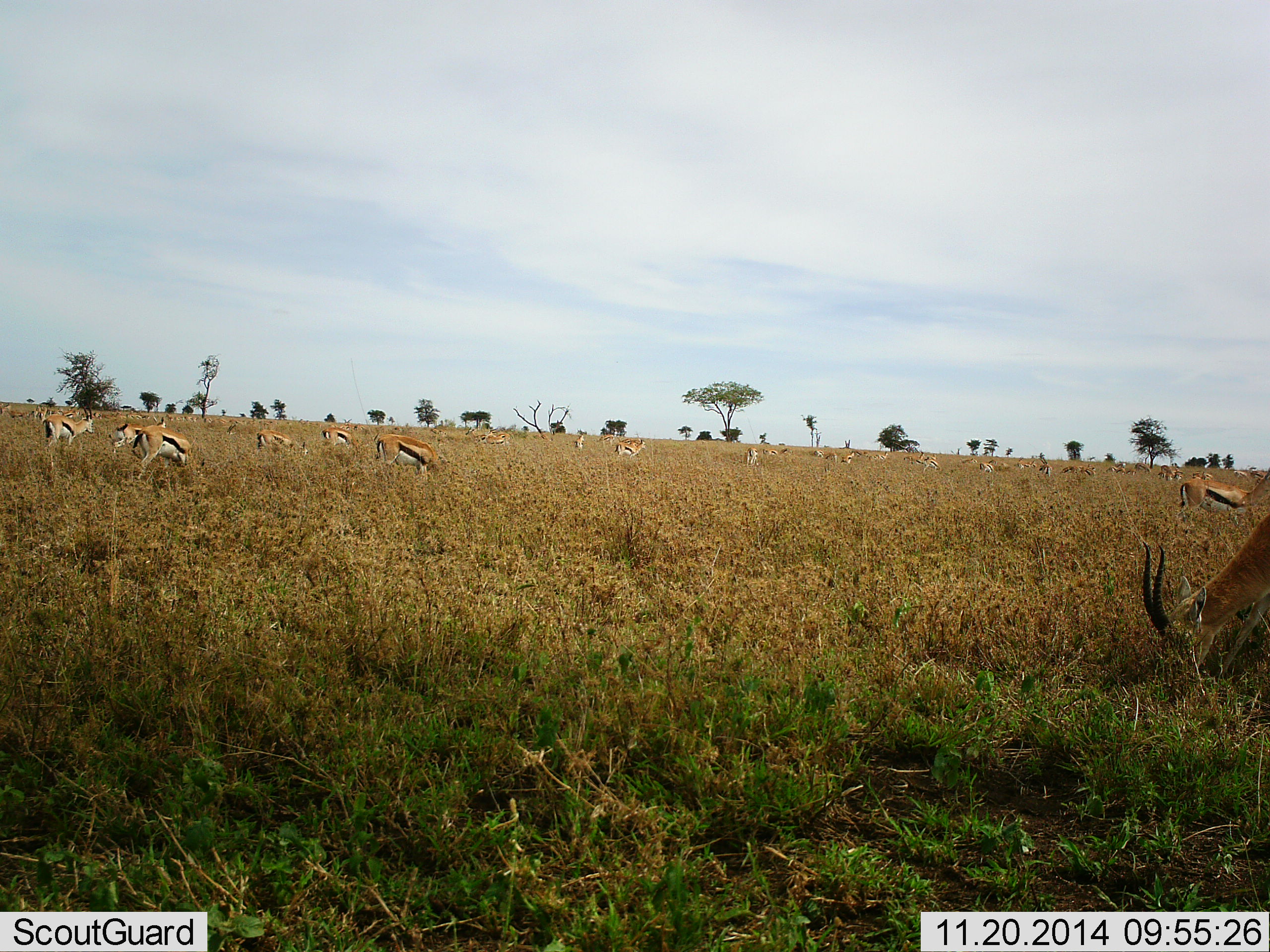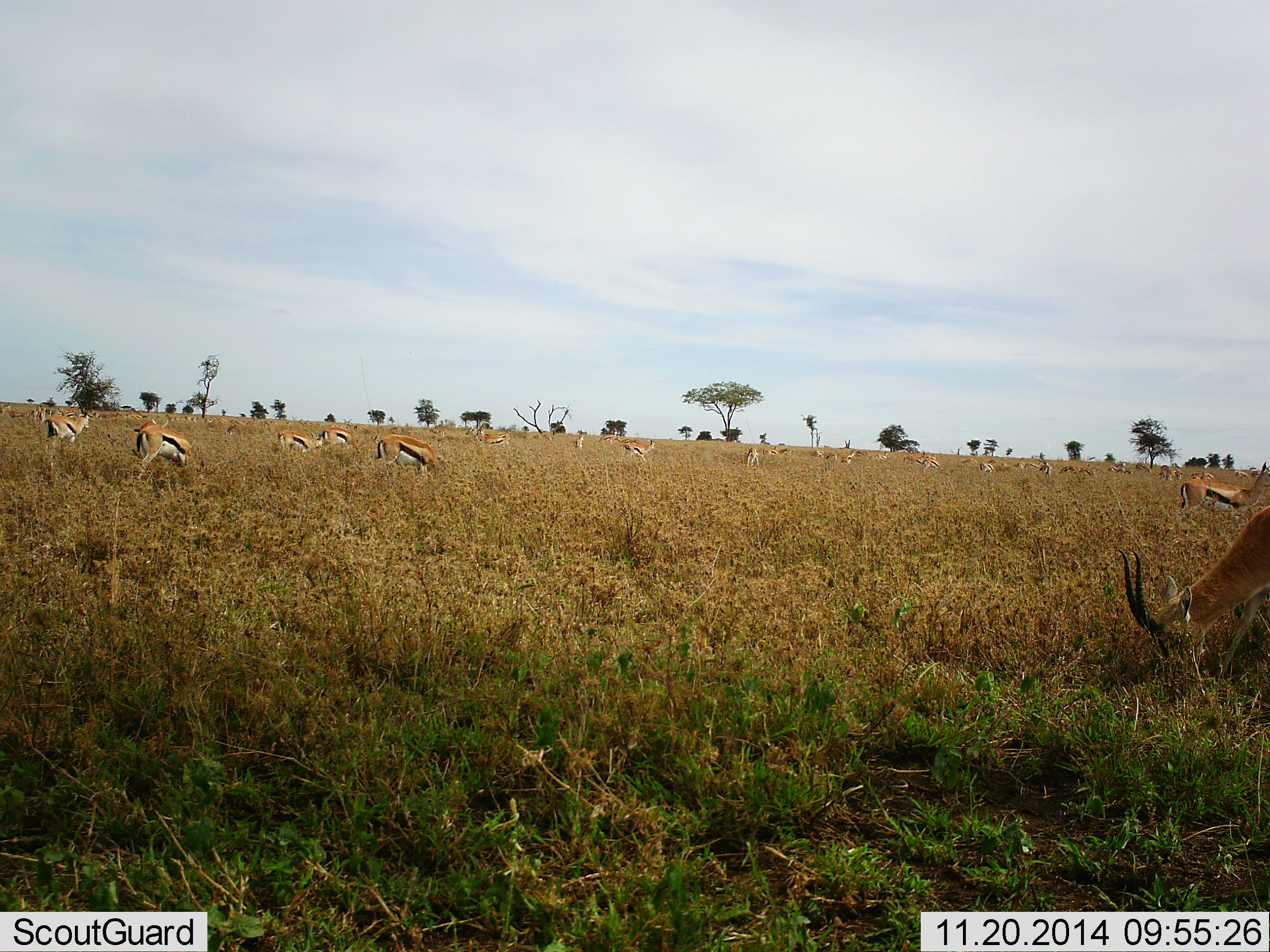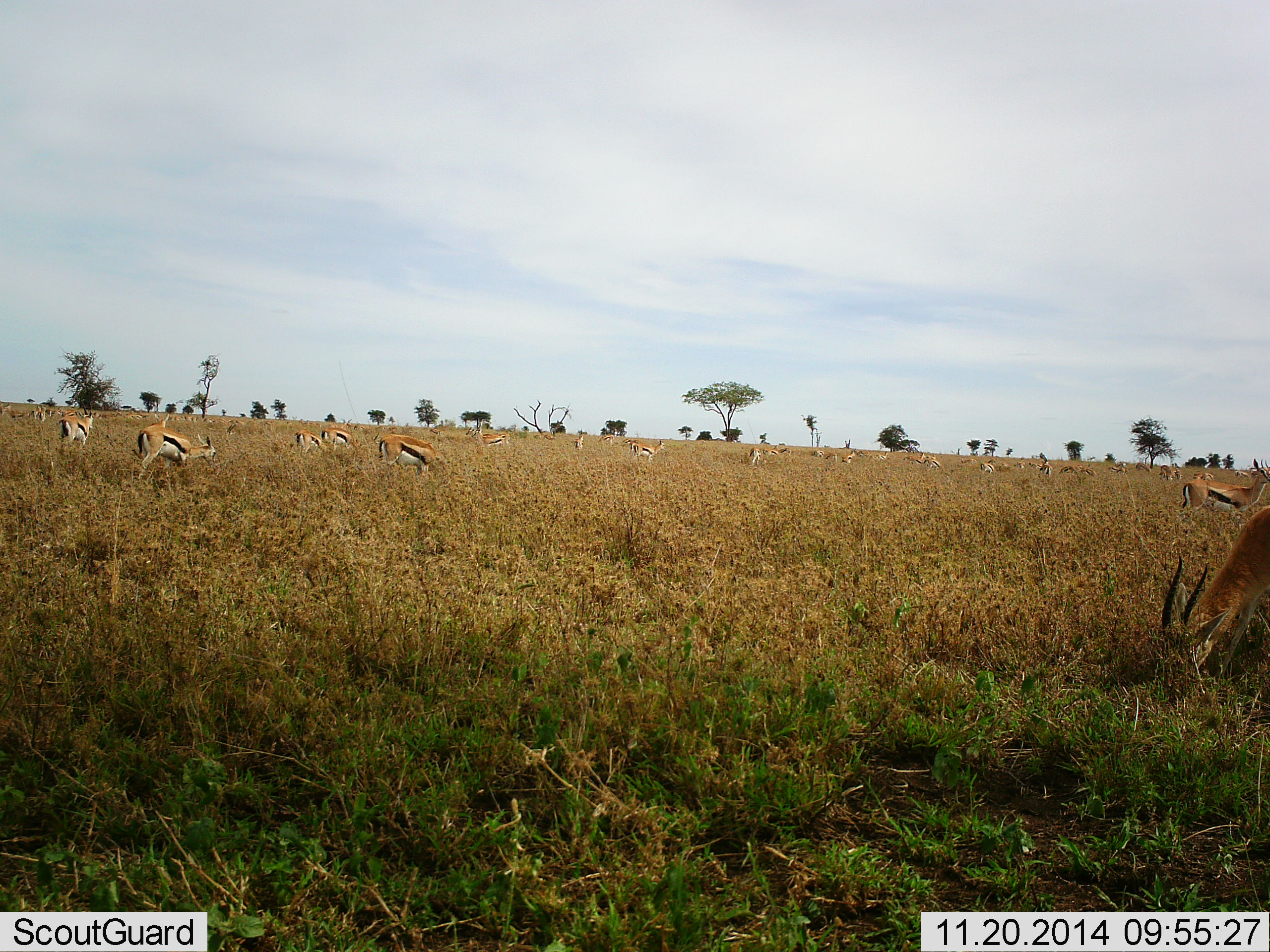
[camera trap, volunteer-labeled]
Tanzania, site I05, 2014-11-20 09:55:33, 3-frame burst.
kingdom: Animalia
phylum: Chordata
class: Mammalia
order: Artiodactyla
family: Bovidae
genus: Eudorcas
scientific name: Eudorcas thomsonii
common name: thomson's gazelle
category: gazellethomsons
Gazellethomsons (thomson's gazelle) (Eudorcas thomsonii), count 11-50. Behavior (volunteer vote fractions): standing 60%, resting 0%, moving 50%, interacting 10%. Young present (vote fraction): 0%. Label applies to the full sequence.